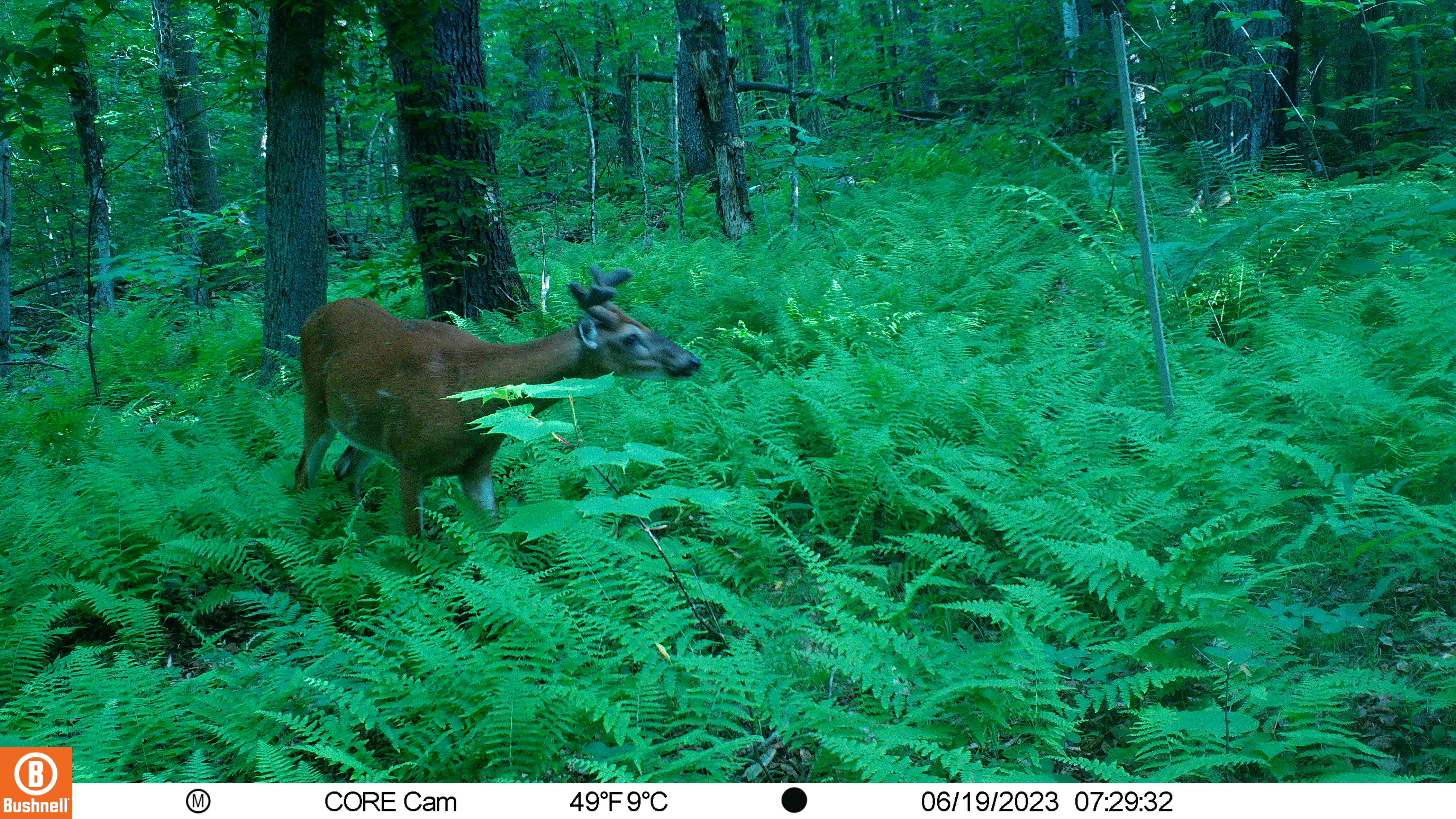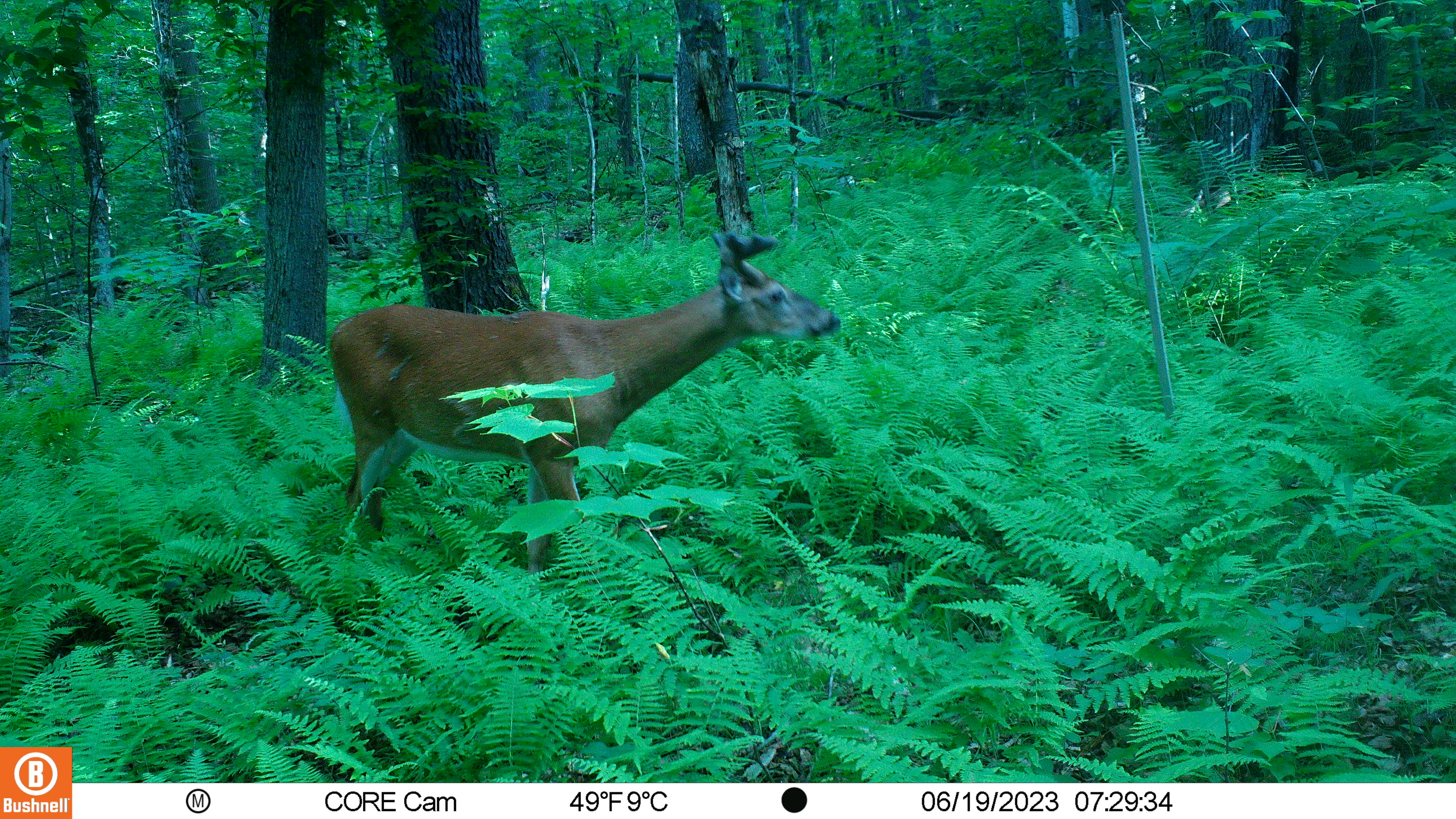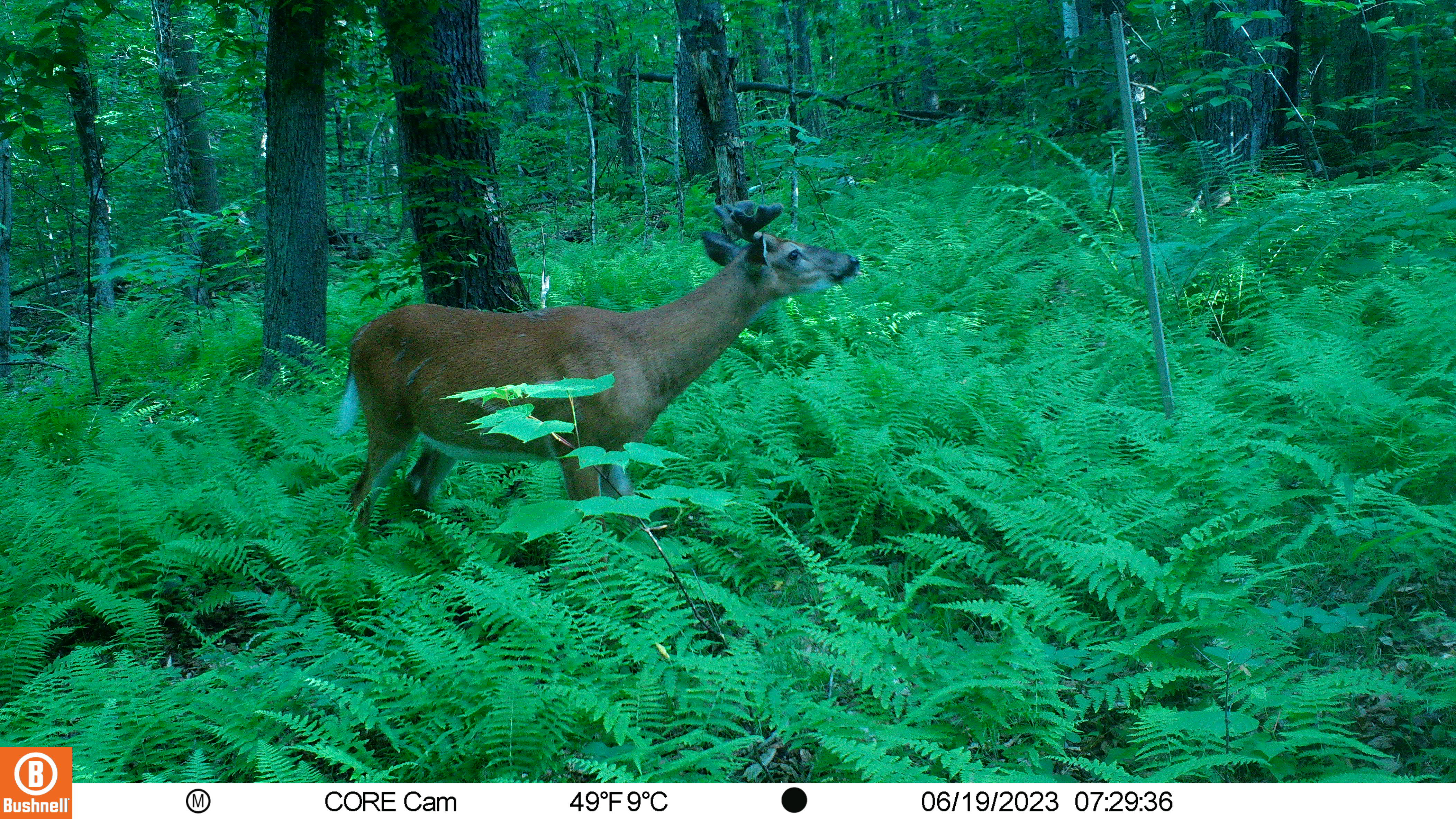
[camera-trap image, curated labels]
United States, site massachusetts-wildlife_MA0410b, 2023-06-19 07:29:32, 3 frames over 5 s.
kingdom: Animalia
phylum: Chordata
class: Mammalia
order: Artiodactyla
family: Cervidae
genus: Odocoileus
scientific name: Odocoileus virginianus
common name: white-tailed deer